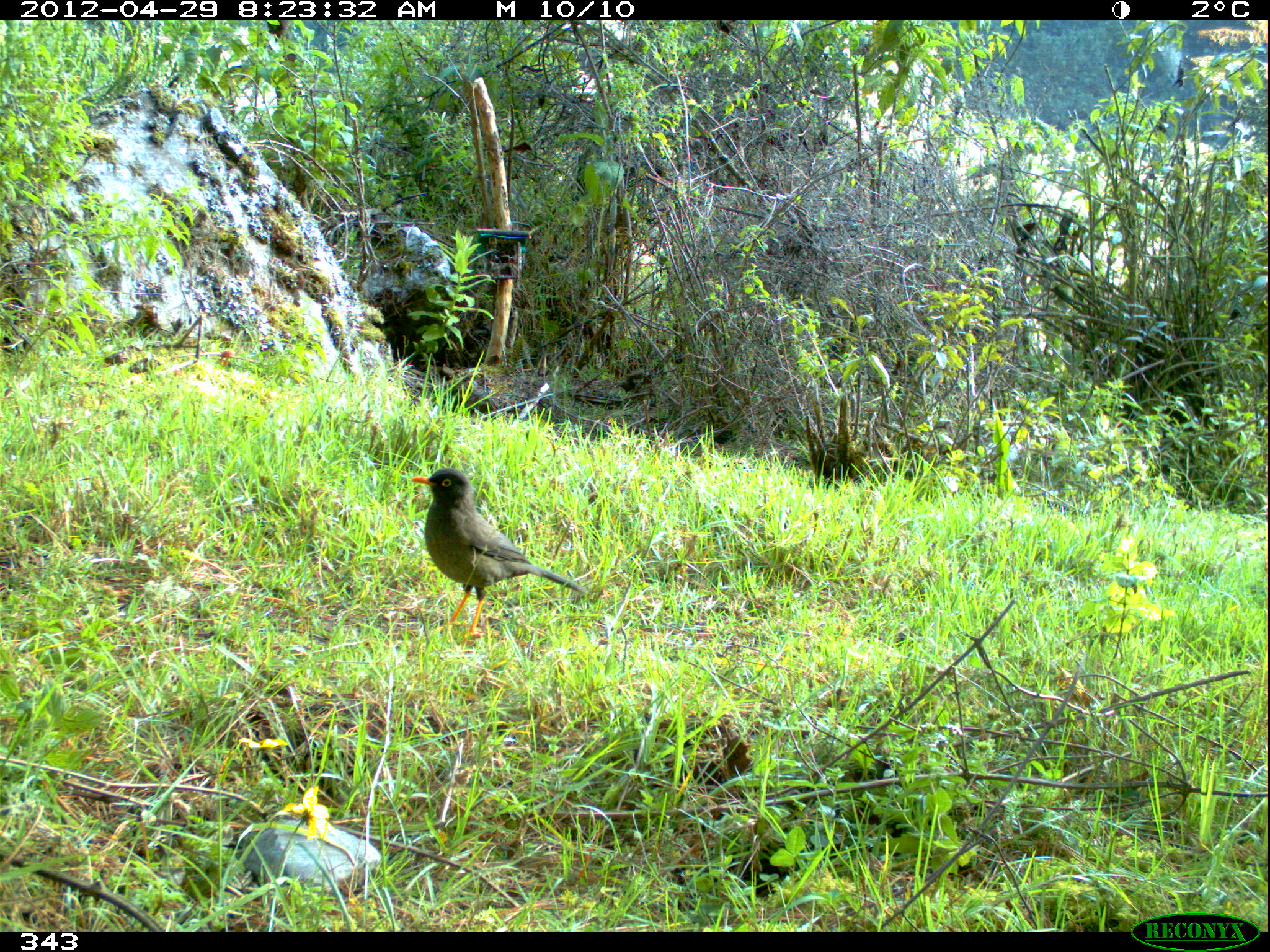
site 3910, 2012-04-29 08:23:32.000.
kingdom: Animalia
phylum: Chordata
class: Aves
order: Passeriformes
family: Turdidae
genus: Turdus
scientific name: Turdus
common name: true thrushes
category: turdus sp